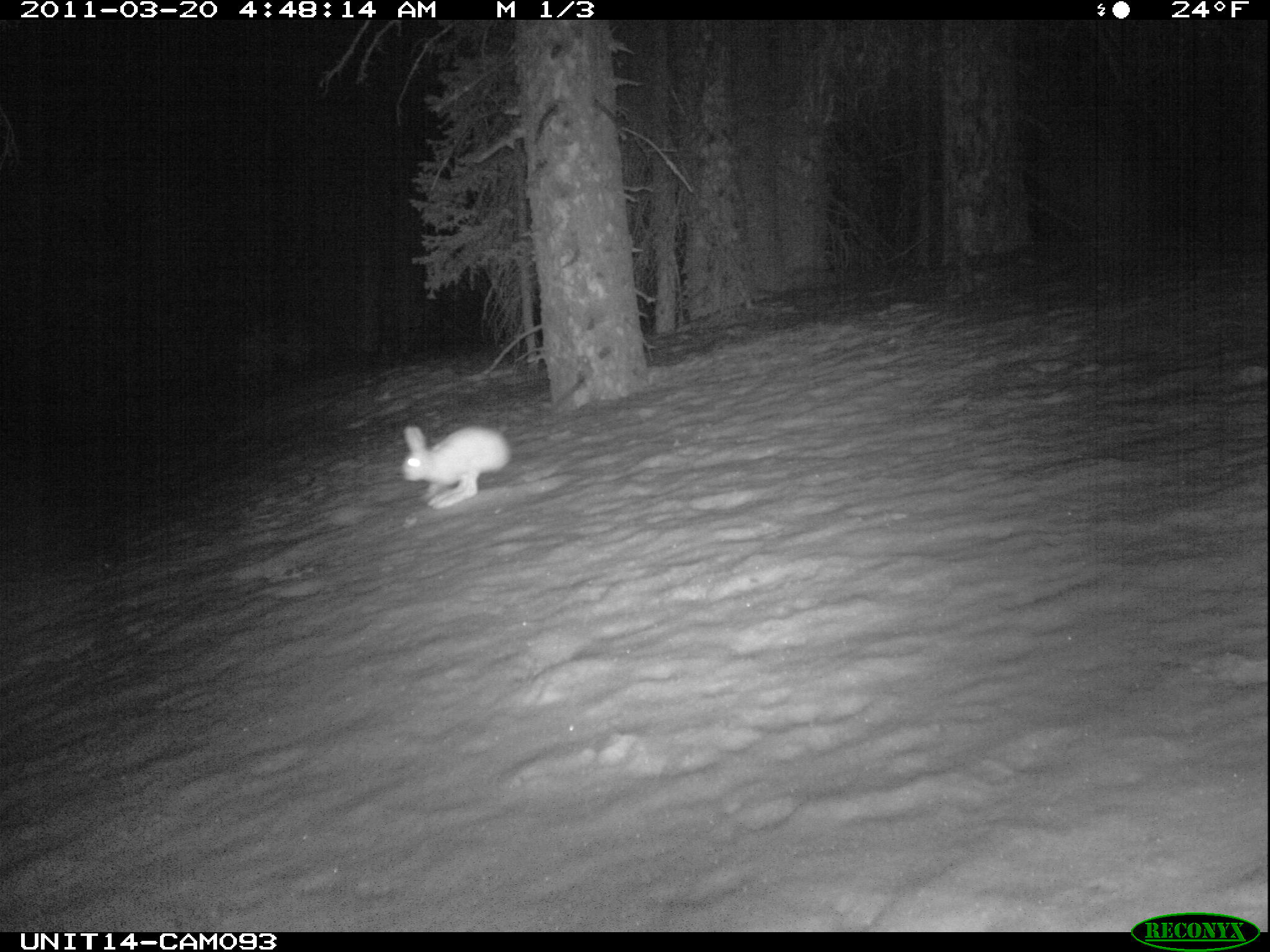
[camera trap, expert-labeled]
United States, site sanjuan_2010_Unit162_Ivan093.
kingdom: Animalia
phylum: Chordata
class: Mammalia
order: Lagomorpha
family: Leporidae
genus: Lepus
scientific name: Lepus americanus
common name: snowshoe hare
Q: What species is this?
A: Lepus americanus (snowshoe hare).